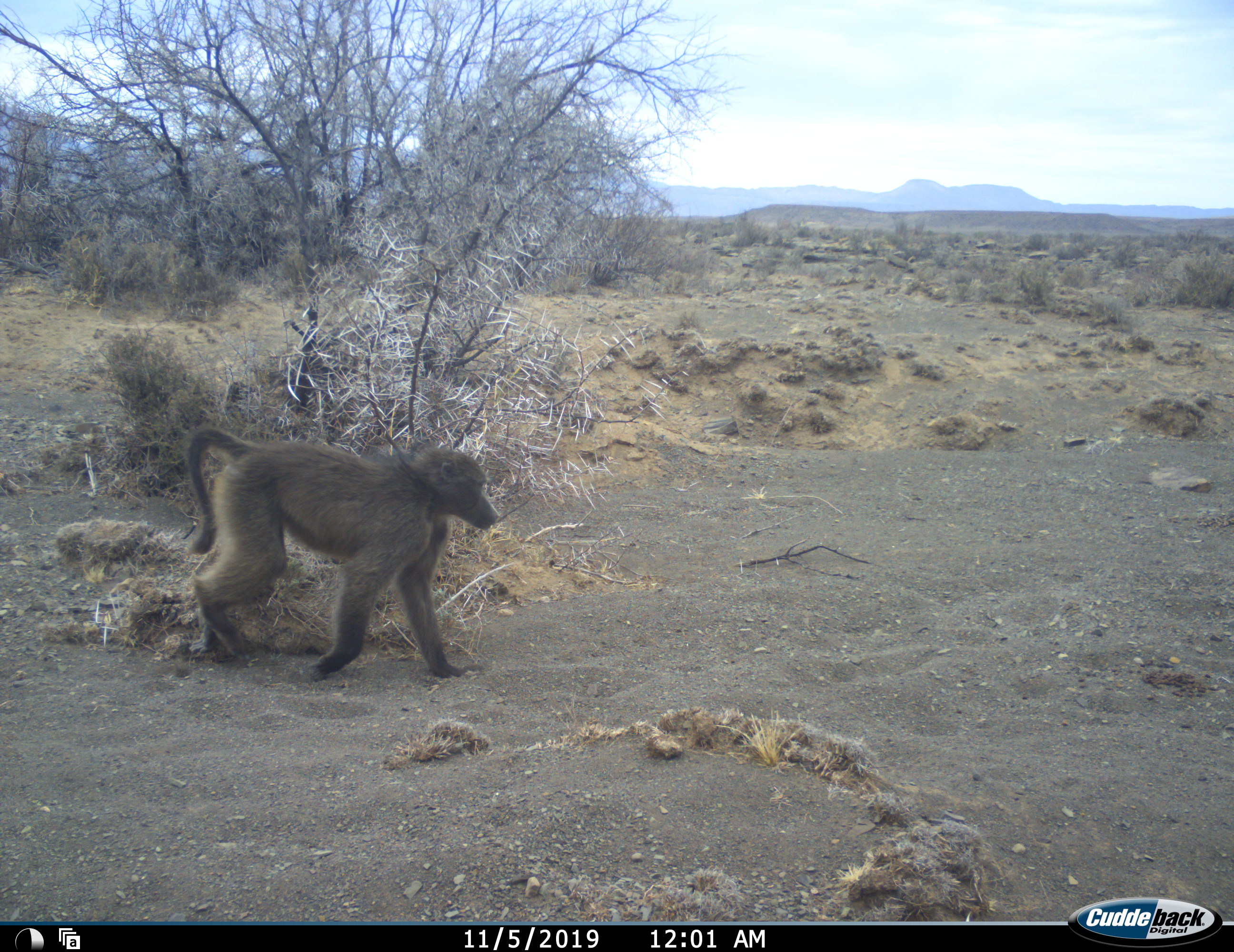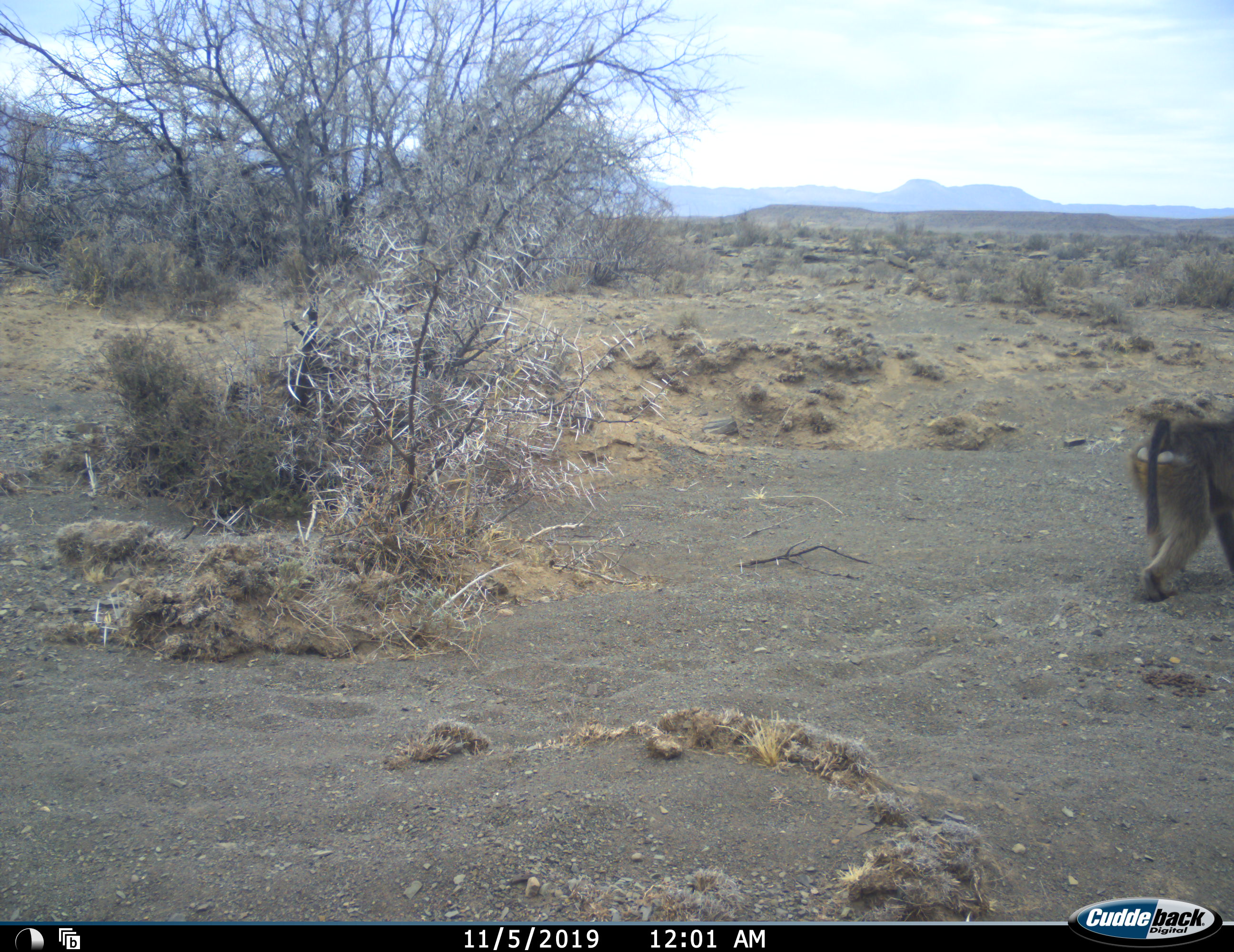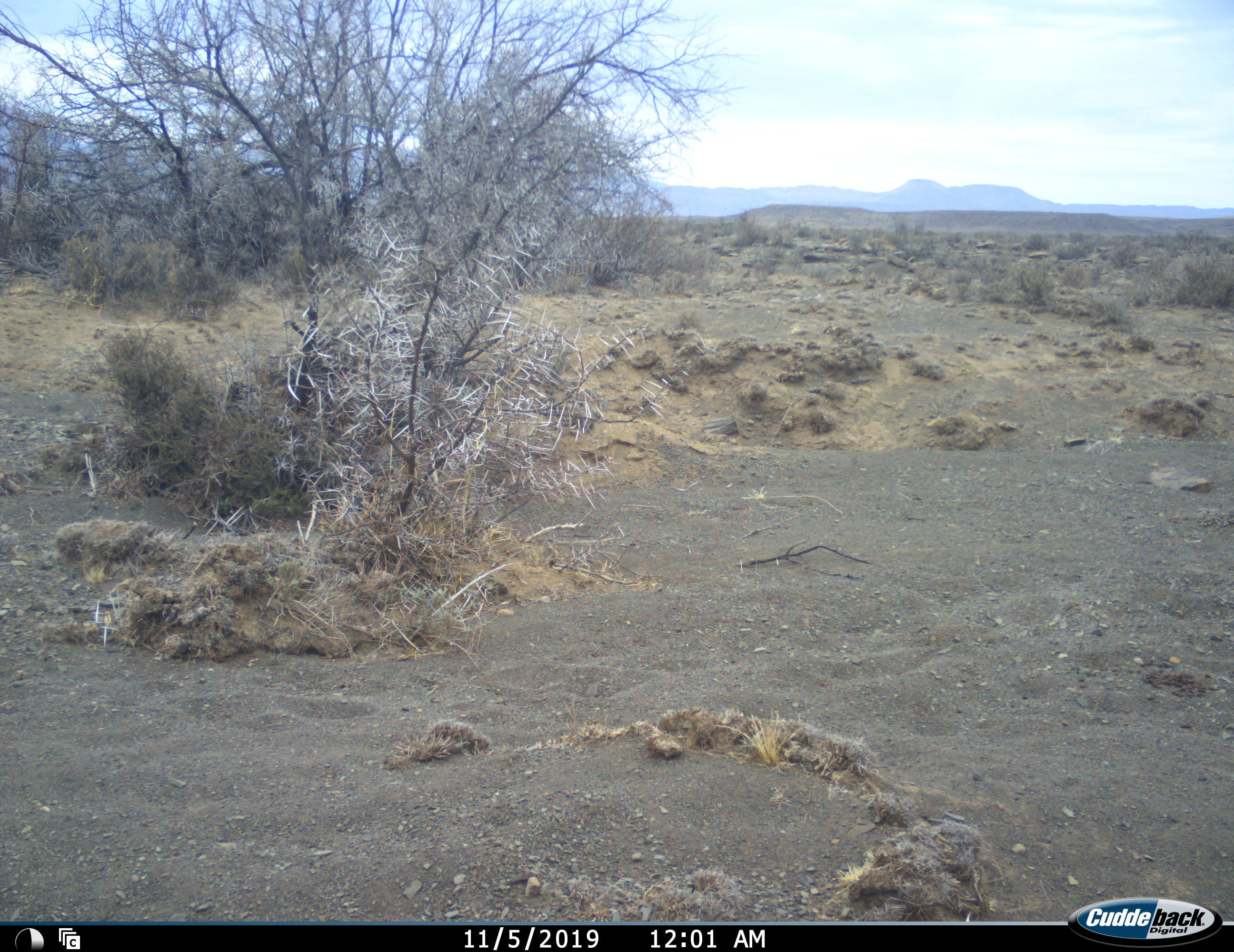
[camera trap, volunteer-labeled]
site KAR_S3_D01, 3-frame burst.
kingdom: Animalia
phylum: Chordata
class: Mammalia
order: Primates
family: Cercopithecidae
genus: Papio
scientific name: Papio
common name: baboon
Baboon (Papio), count 1. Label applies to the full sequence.